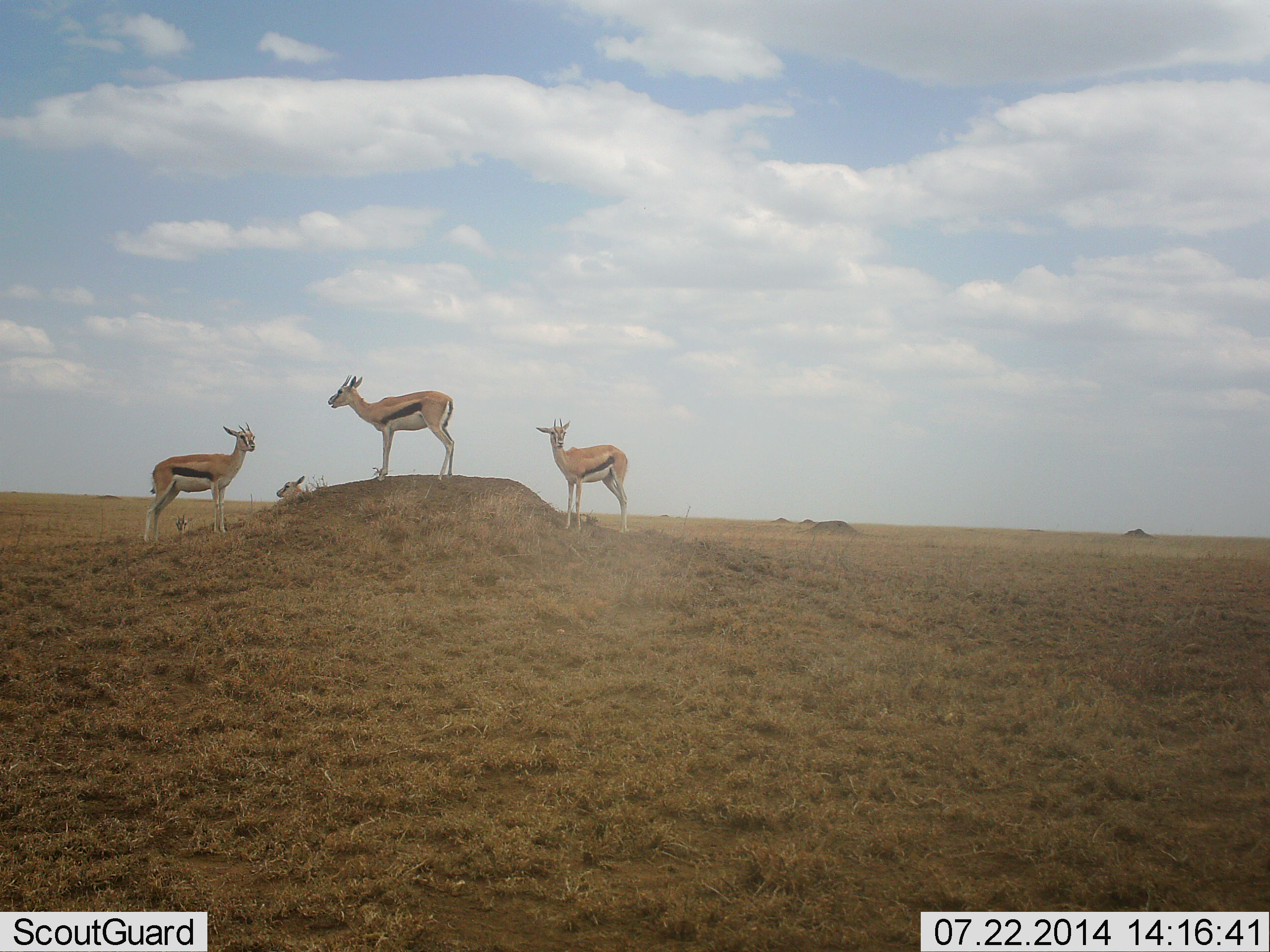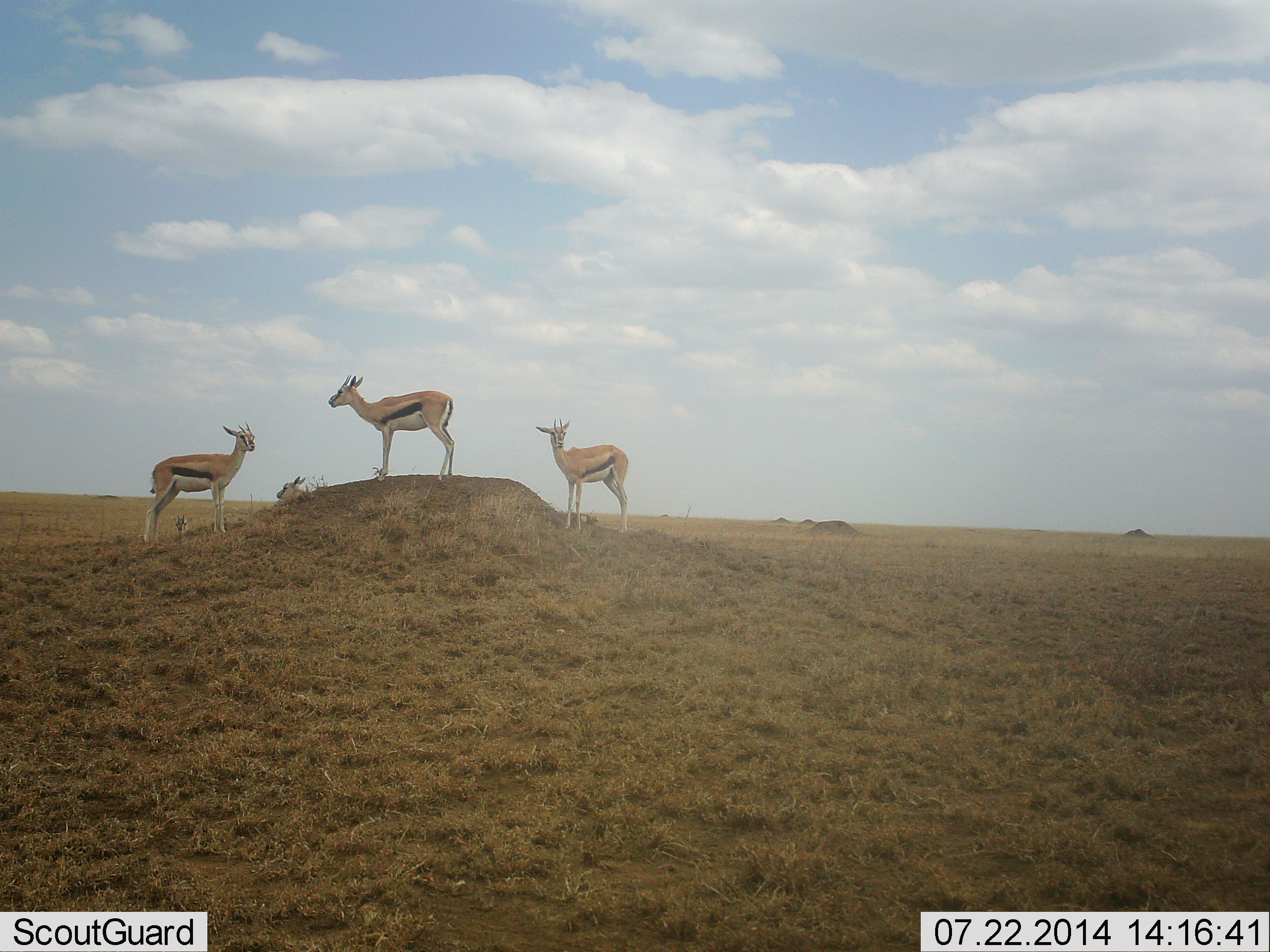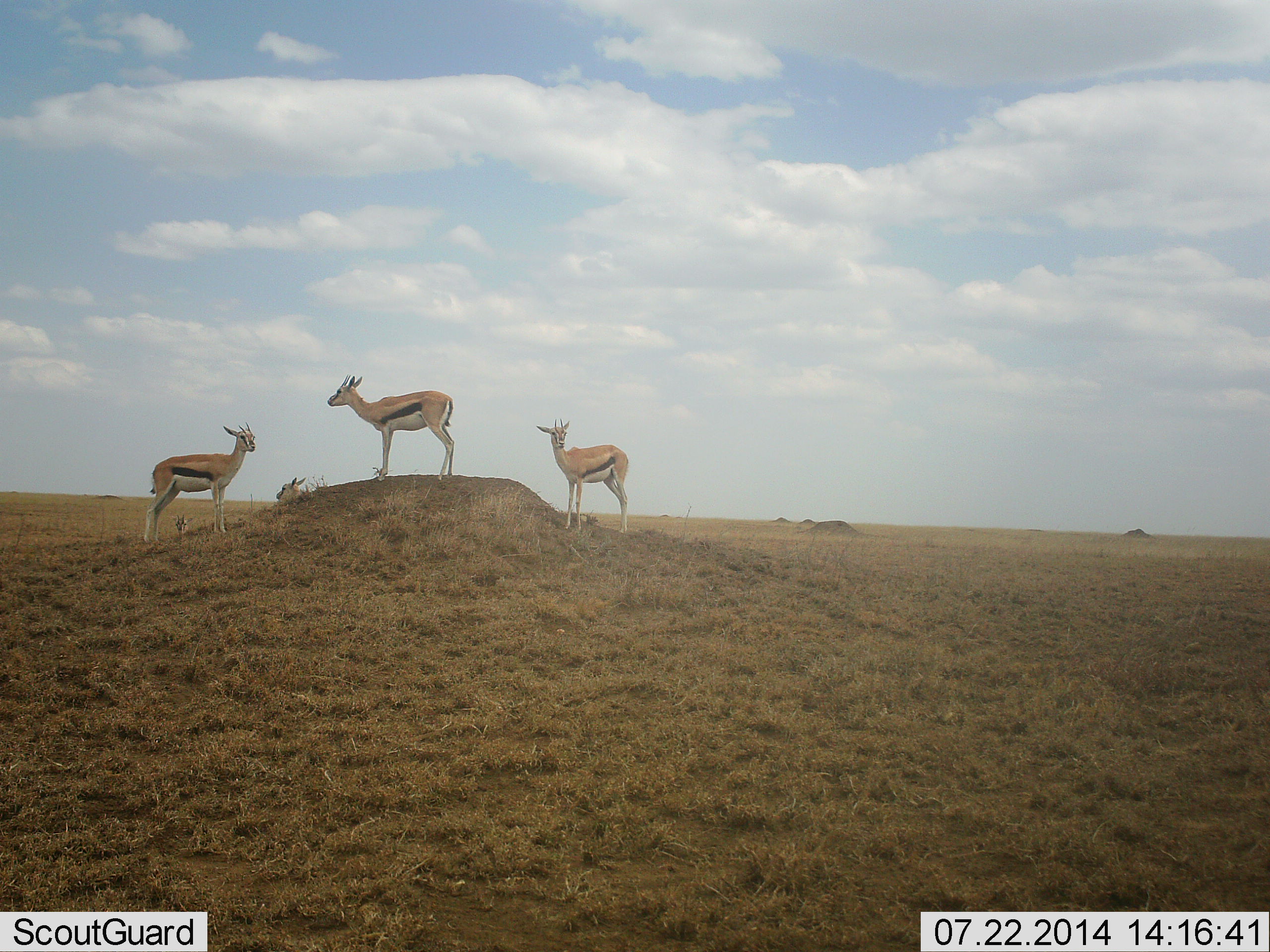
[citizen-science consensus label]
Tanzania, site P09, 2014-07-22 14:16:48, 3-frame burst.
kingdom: Animalia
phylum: Chordata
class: Mammalia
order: Artiodactyla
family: Bovidae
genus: Eudorcas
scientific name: Eudorcas thomsonii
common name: thomson's gazelle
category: gazellethomsons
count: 4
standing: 100%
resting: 10%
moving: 0%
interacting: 0%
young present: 0%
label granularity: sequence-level